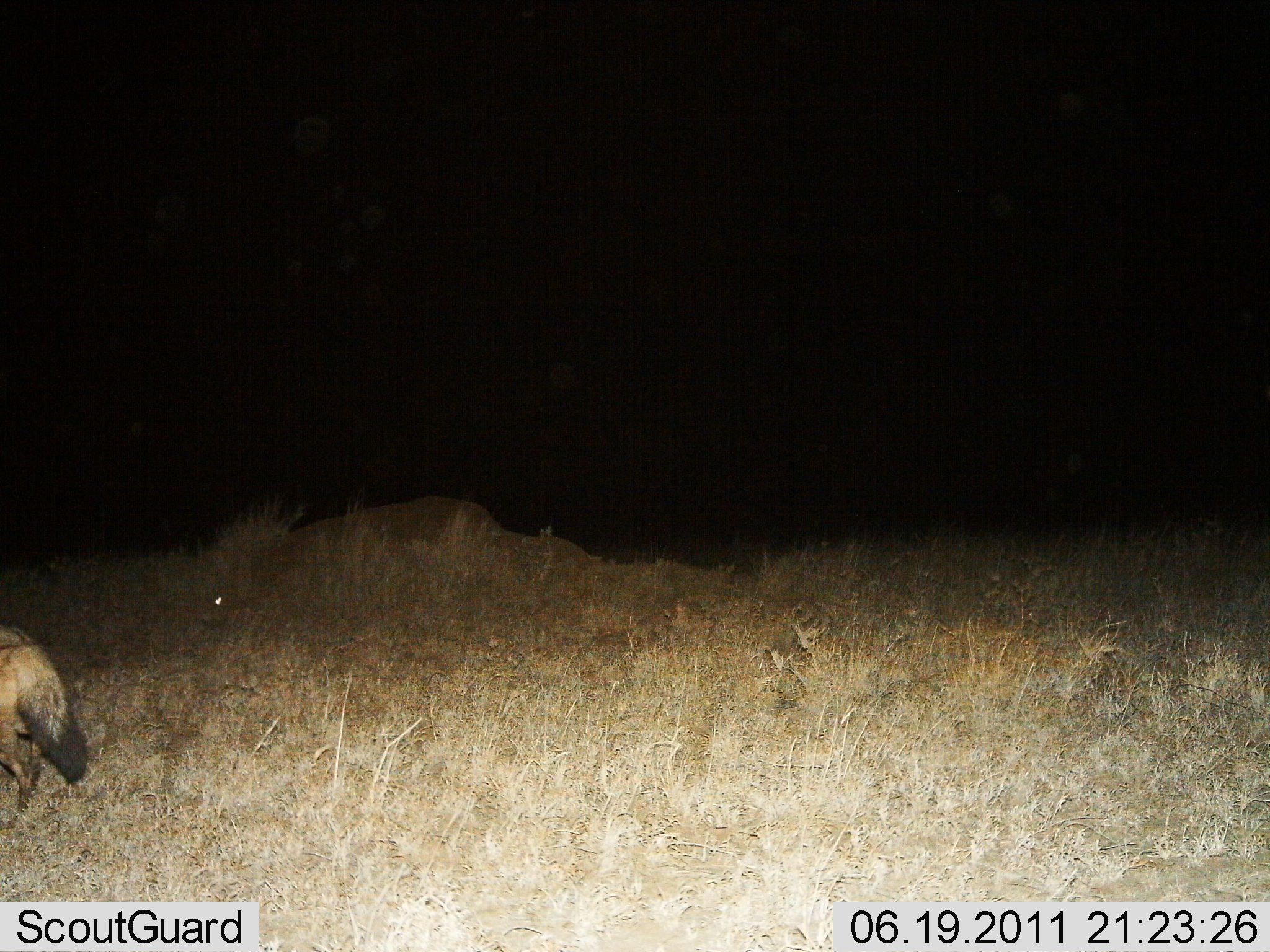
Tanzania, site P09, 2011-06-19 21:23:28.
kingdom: Animalia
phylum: Chordata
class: Mammalia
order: Carnivora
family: Hyaenidae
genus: Proteles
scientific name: Proteles cristatus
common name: aardwolf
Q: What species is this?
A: Aardwolf (Proteles cristatus).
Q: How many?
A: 1.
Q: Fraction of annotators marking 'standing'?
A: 36%.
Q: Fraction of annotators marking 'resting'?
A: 0%.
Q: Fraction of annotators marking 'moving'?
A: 64%.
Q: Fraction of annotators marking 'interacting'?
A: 0%.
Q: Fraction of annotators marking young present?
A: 0%.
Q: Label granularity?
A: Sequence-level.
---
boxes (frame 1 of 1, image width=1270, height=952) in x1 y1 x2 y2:
animal: 0 628 92 830